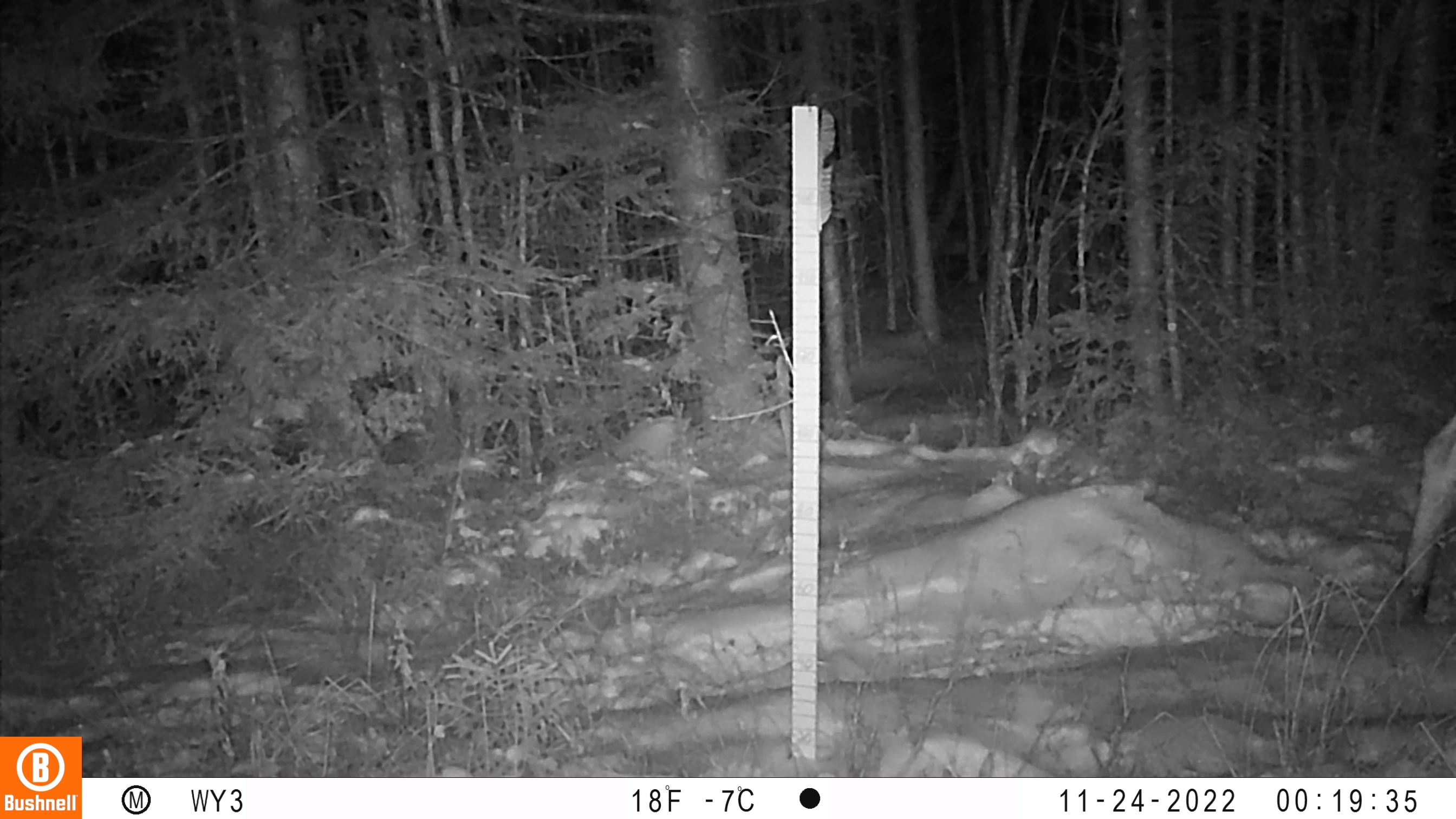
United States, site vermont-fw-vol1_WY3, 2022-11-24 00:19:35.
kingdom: Animalia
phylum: Chordata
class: Mammalia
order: Artiodactyla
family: Cervidae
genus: Alces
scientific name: Alces alces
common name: moose